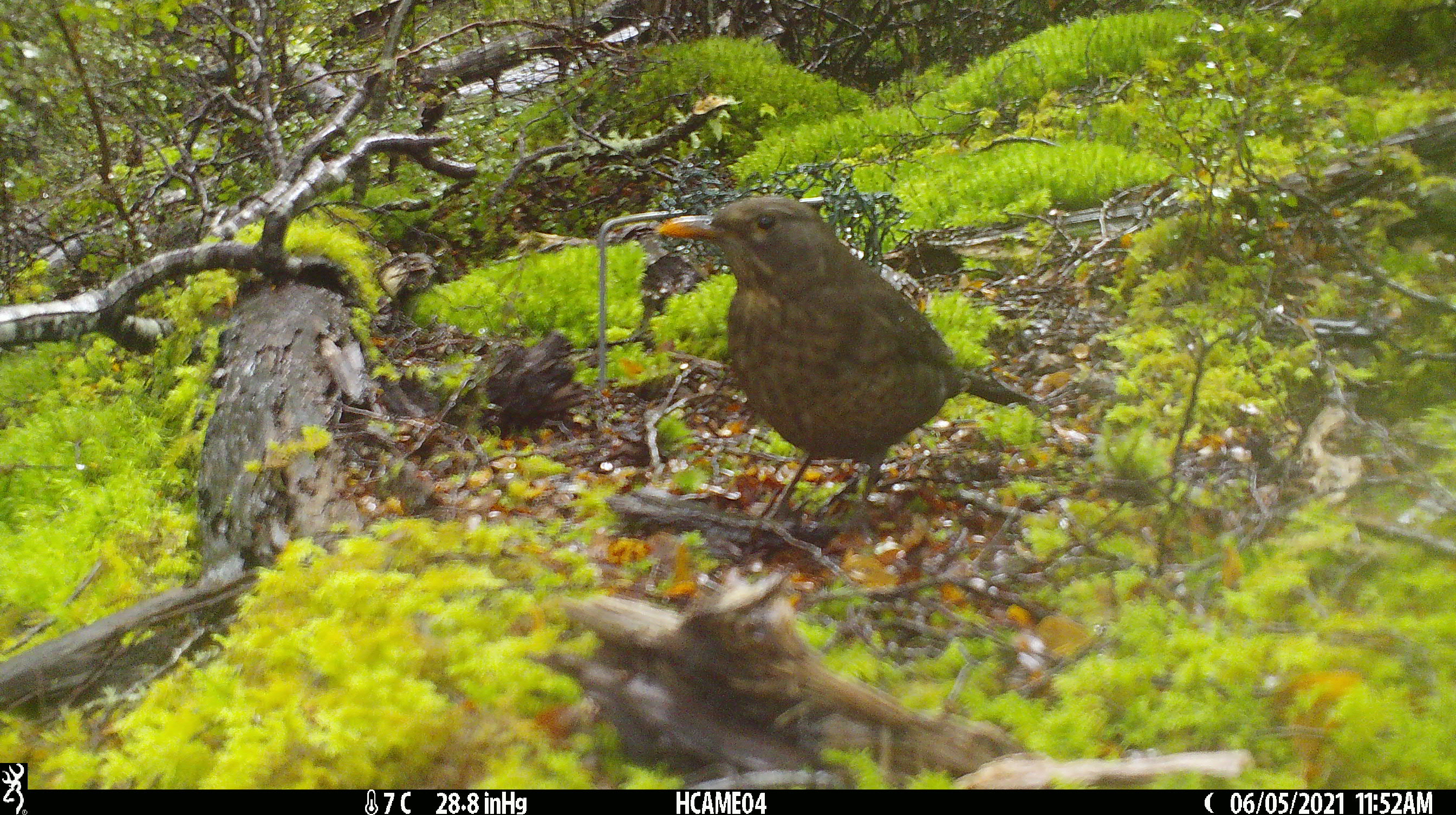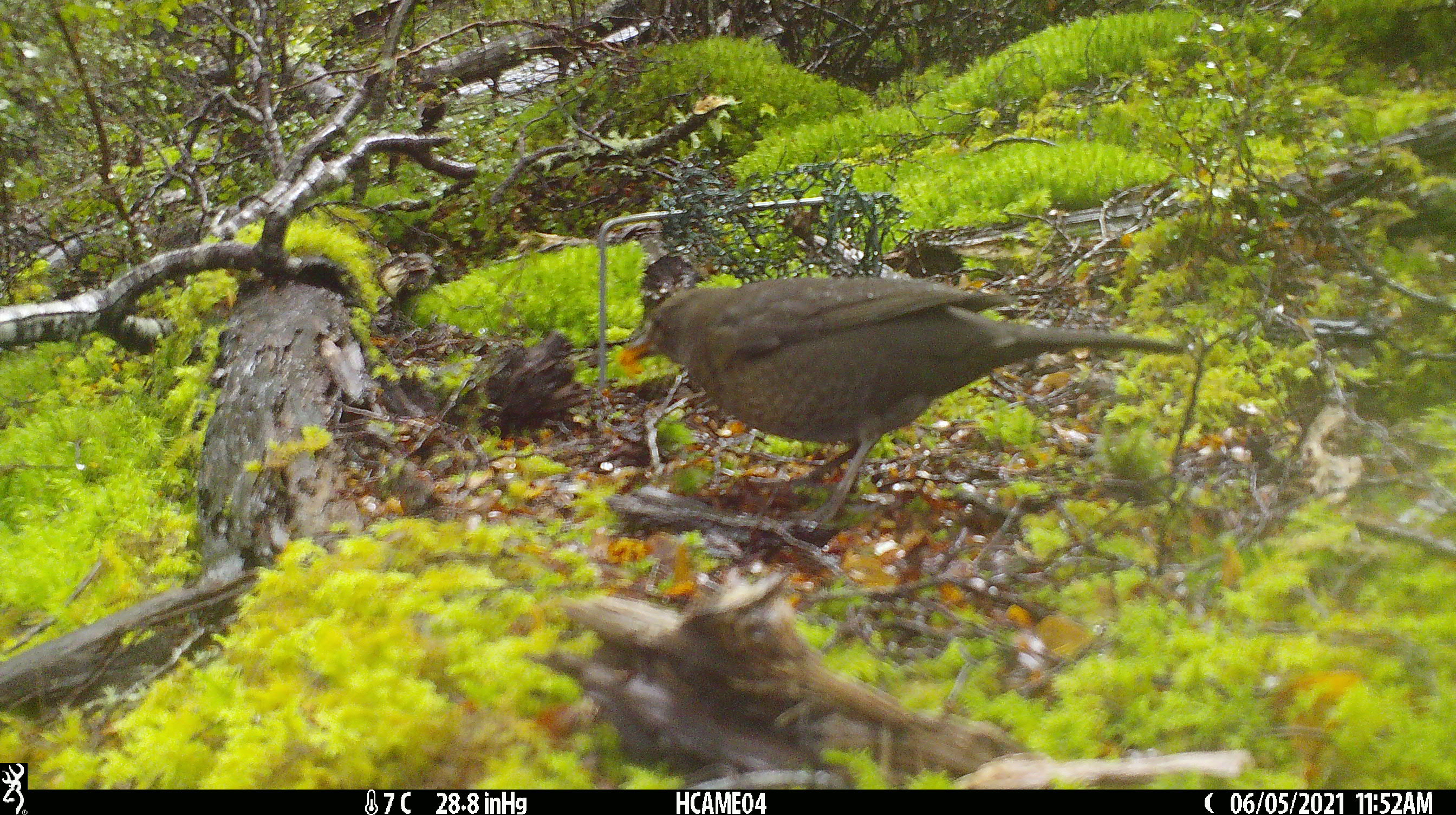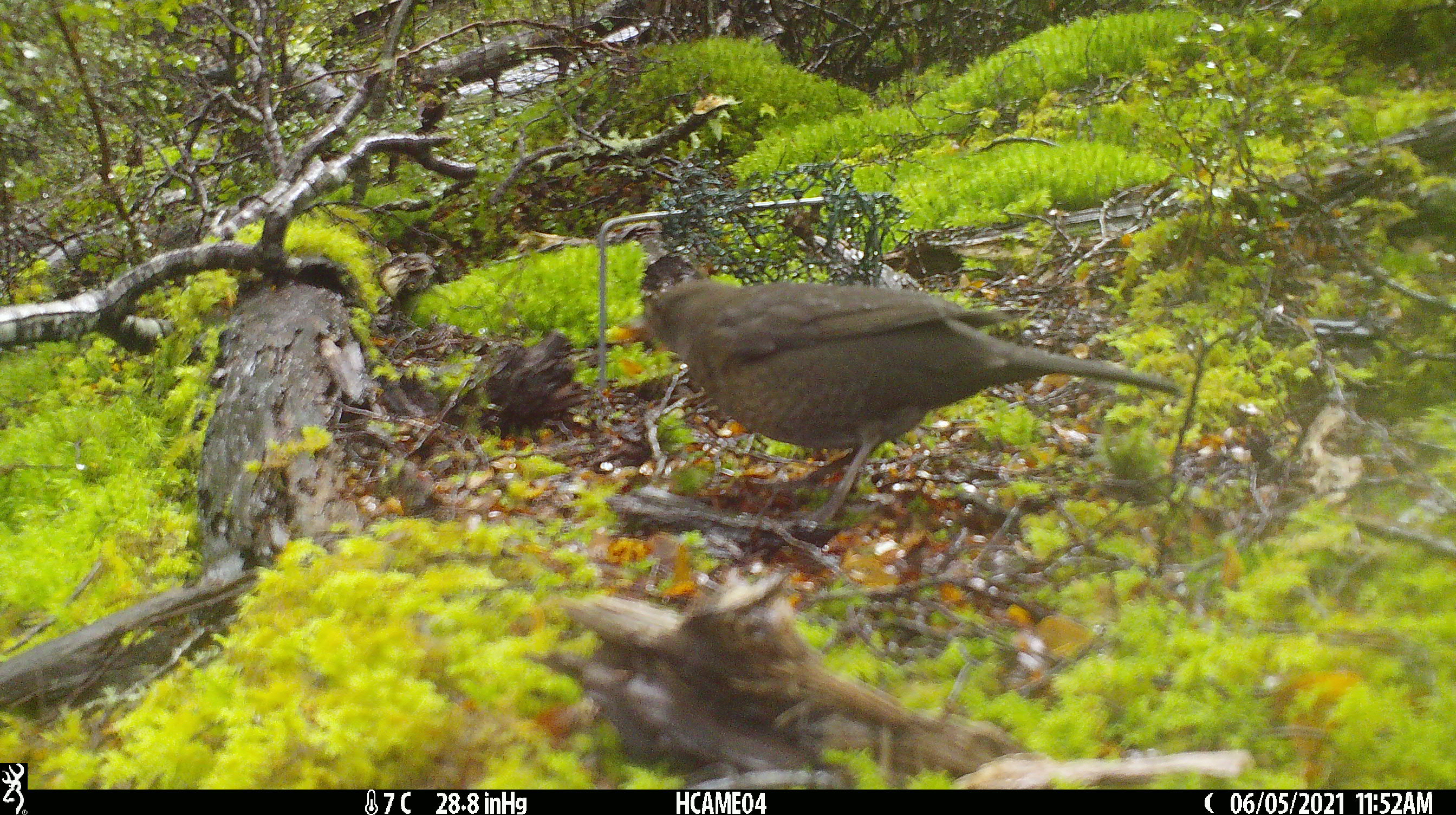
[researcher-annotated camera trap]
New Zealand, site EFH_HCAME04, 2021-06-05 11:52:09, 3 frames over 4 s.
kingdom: Animalia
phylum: Chordata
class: Aves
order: Passeriformes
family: Turdidae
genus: Turdus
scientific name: Turdus merula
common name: eurasian blackbird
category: blackbird